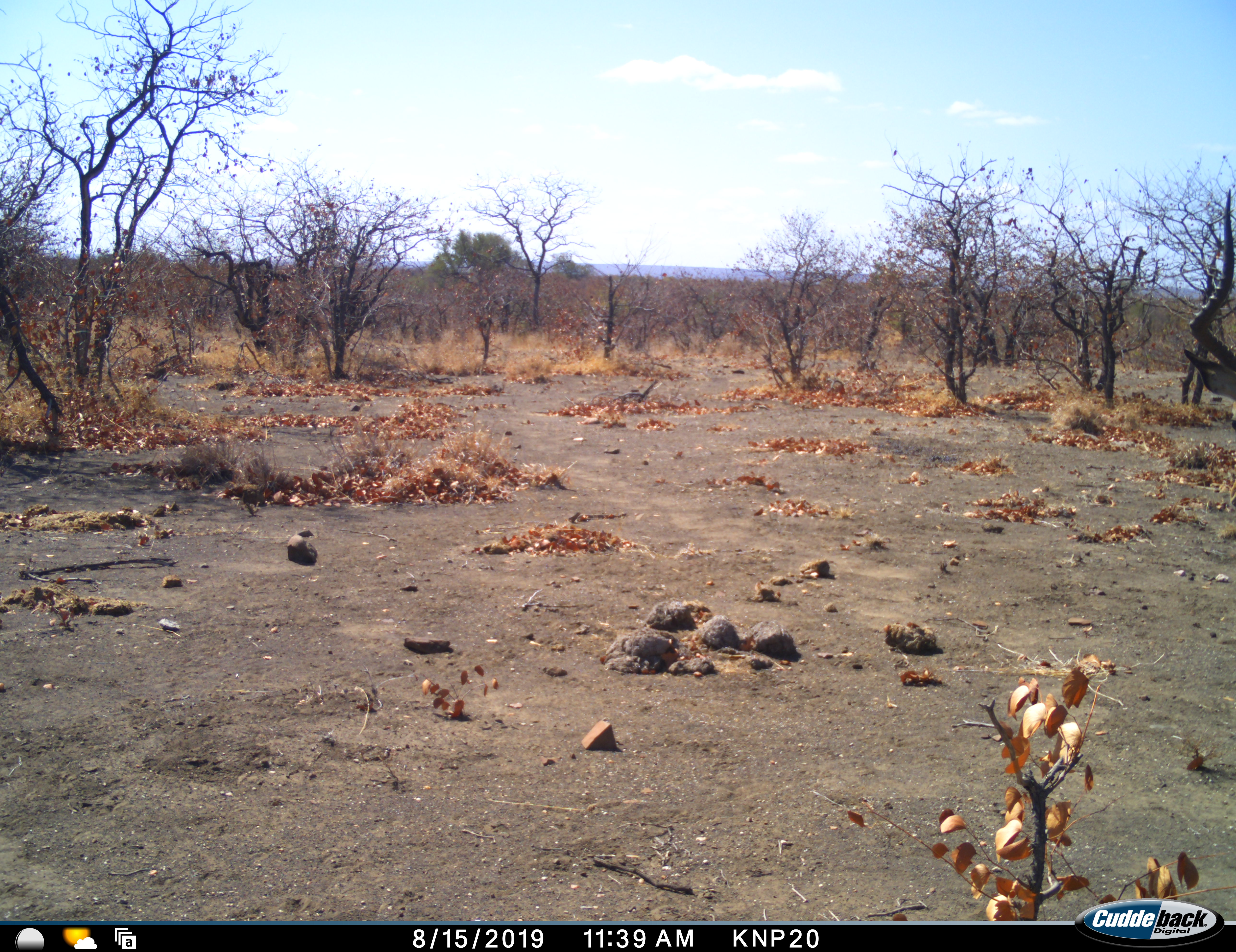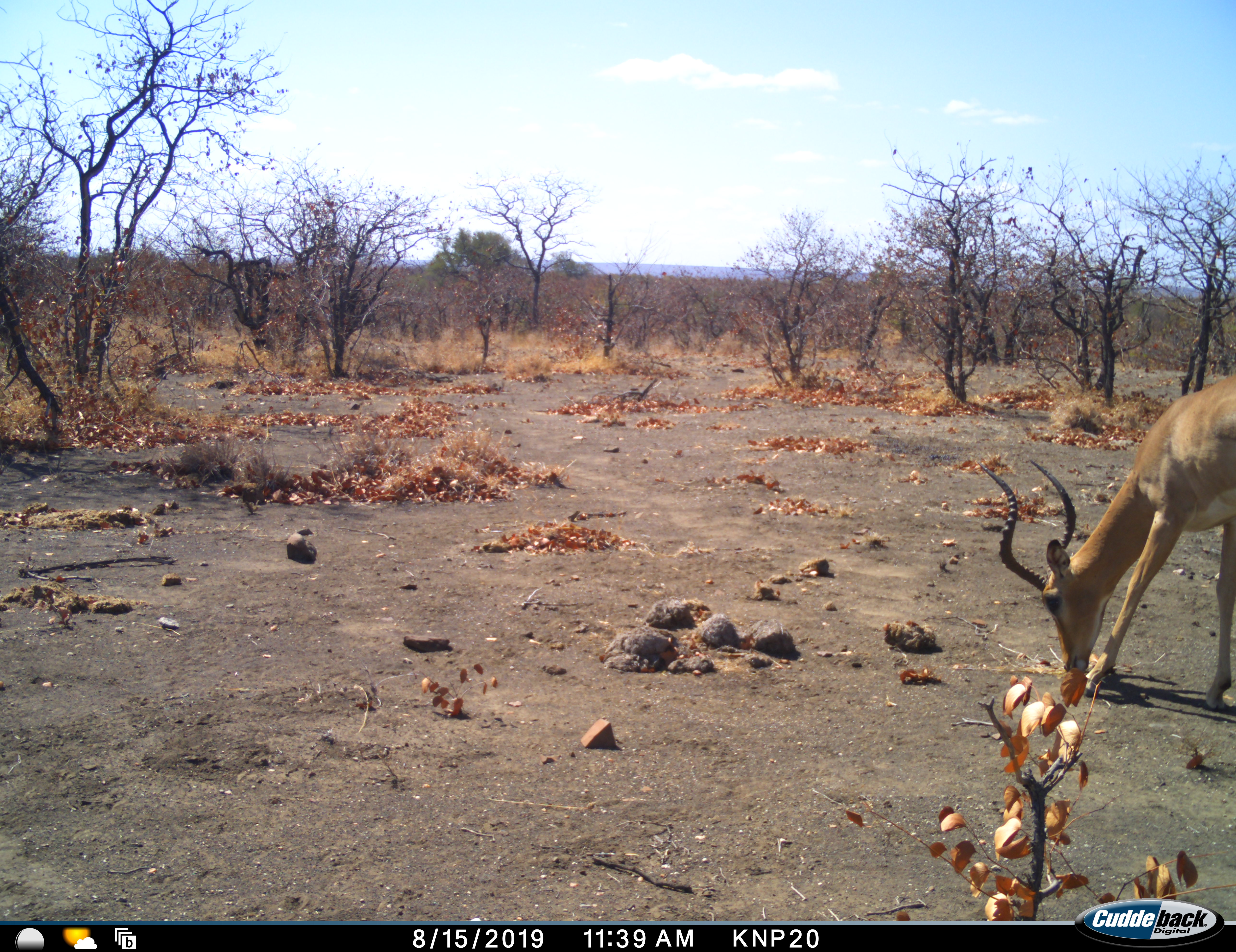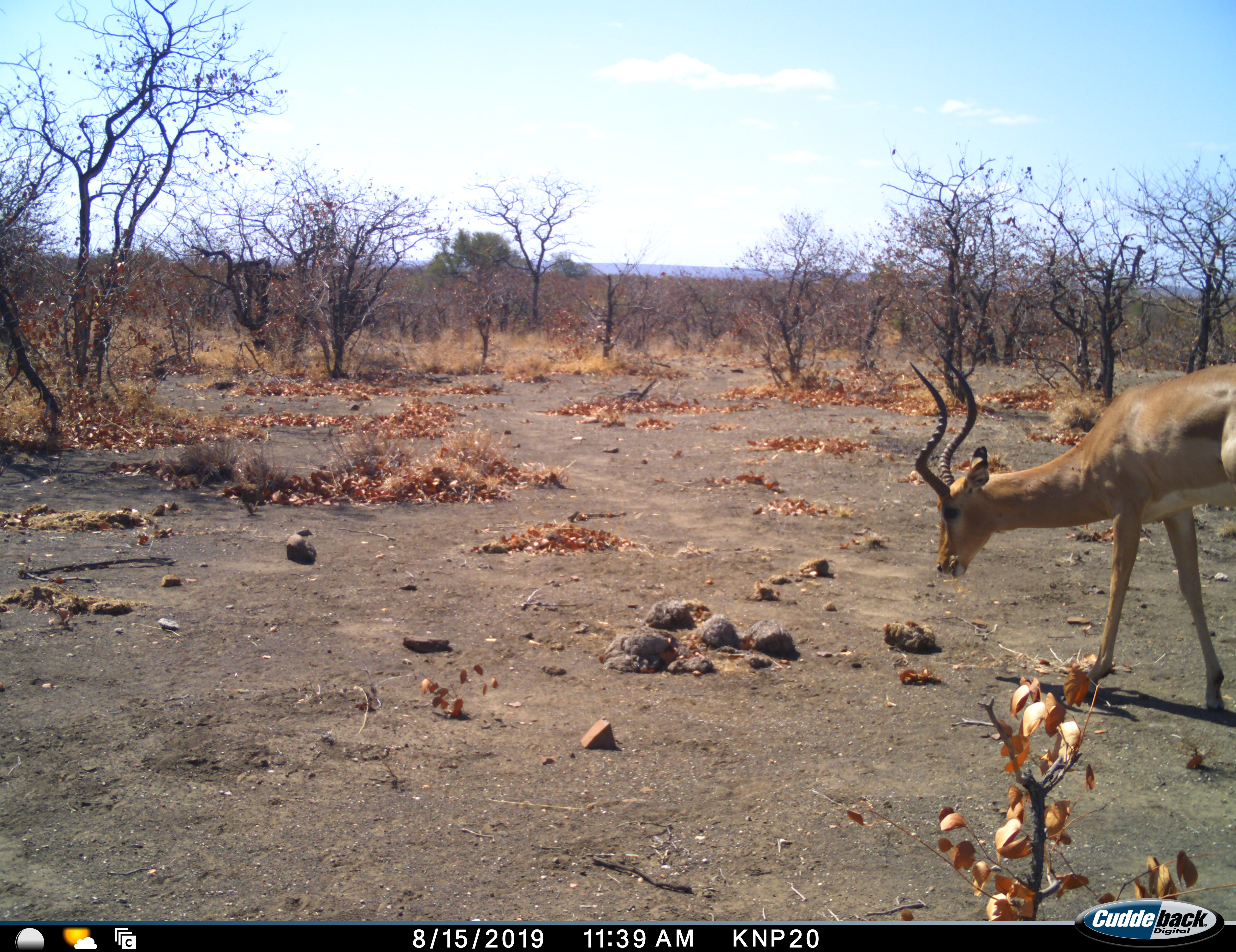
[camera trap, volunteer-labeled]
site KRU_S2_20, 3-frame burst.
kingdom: Animalia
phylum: Chordata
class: Mammalia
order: Artiodactyla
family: Bovidae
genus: Aepyceros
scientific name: Aepyceros melampus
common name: impala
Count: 1.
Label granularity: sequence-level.